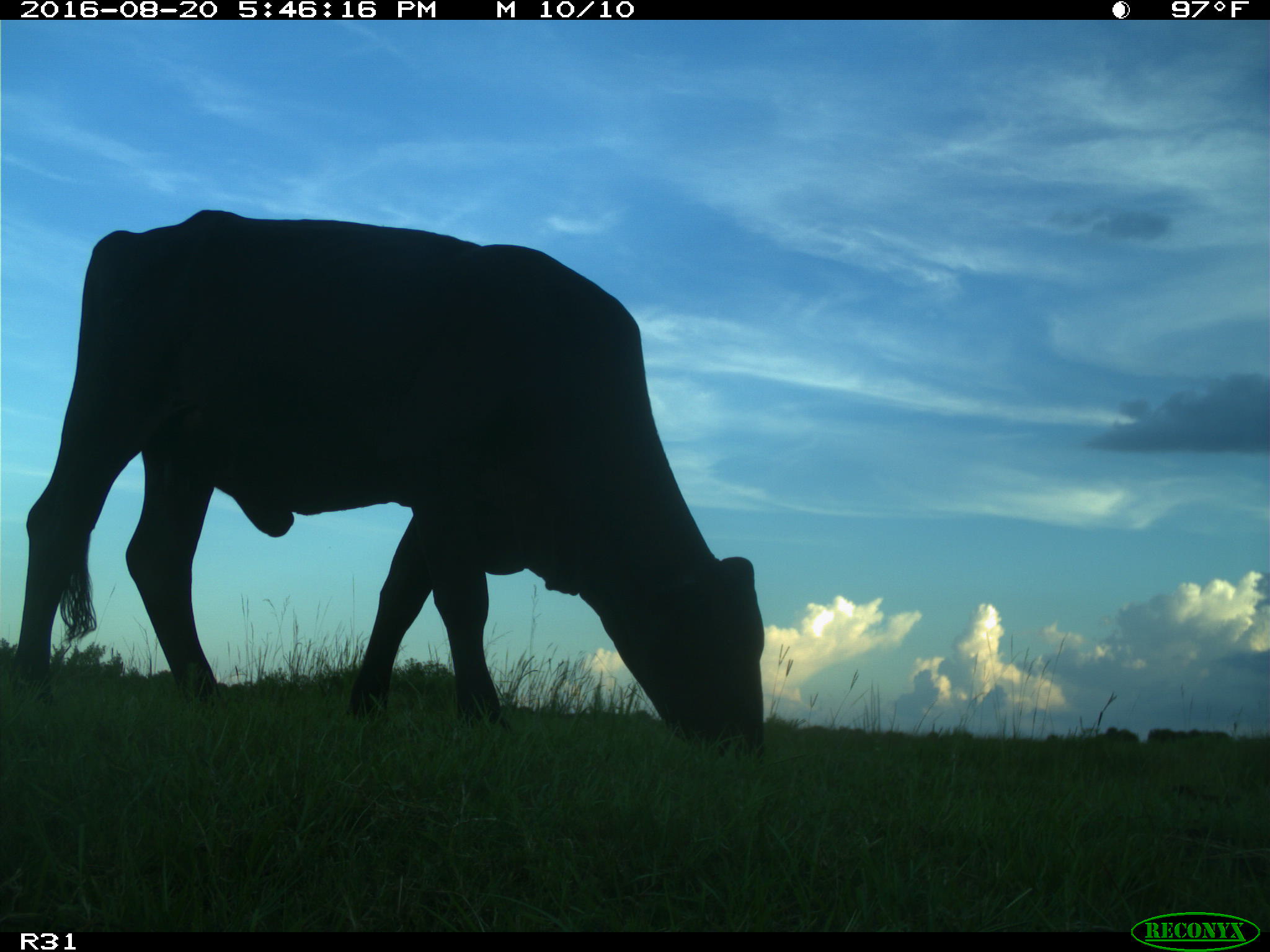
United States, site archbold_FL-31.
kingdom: Animalia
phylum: Chordata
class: Mammalia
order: Artiodactyla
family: Bovidae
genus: Bos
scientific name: Bos taurus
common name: domestic cow